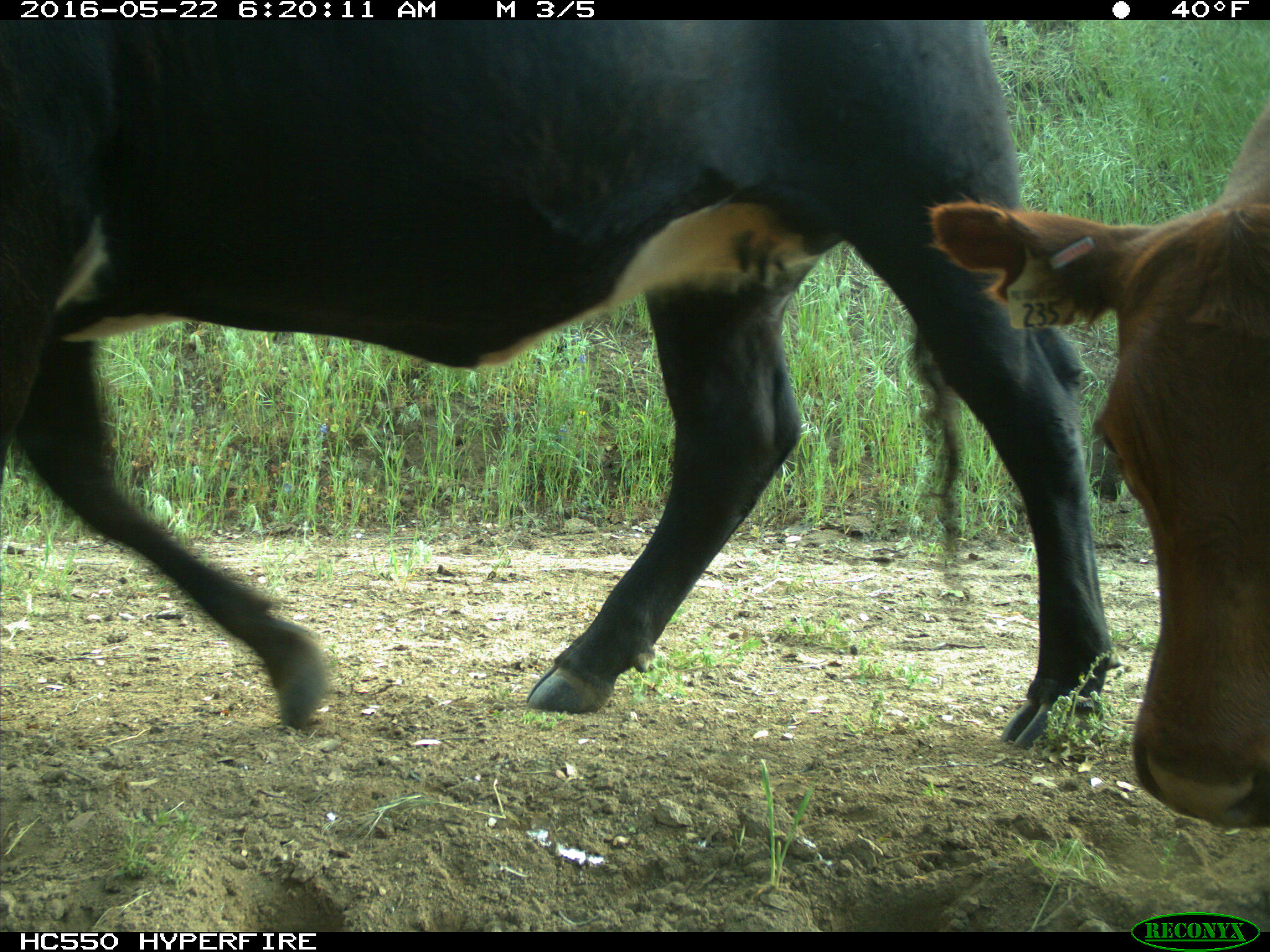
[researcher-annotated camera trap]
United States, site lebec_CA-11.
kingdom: Animalia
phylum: Chordata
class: Mammalia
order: Artiodactyla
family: Bovidae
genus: Bos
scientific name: Bos taurus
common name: domestic cow